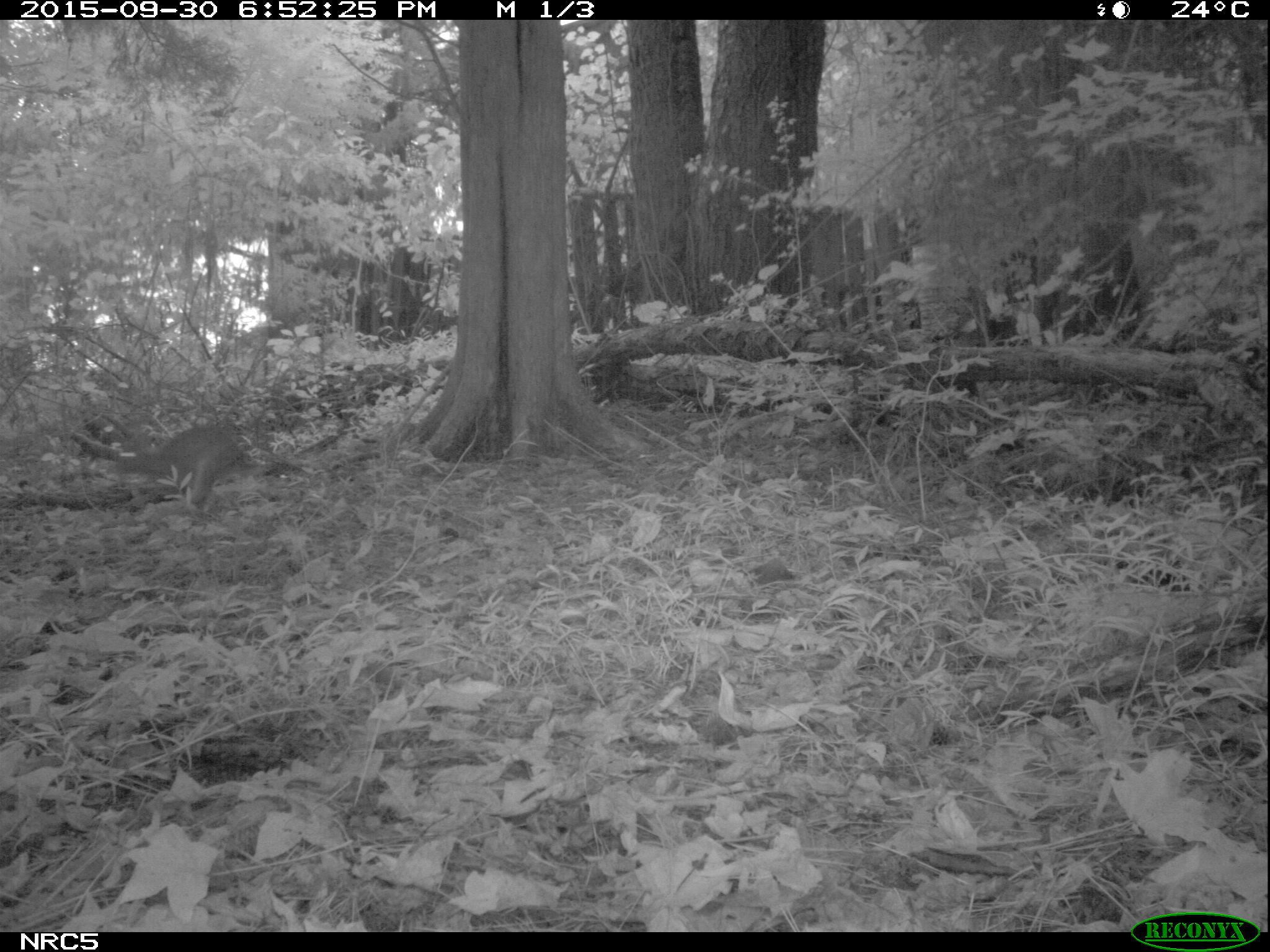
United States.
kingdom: Animalia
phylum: Chordata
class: Mammalia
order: Lagomorpha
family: Leporidae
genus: Sylvilagus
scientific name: Sylvilagus floridanus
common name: eastern cottontail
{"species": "Eastern Cottontail (Sylvilagus floridanus)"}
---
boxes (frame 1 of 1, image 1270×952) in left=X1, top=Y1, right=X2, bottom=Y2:
Eastern Cottontail: left=112, top=407, right=264, bottom=522